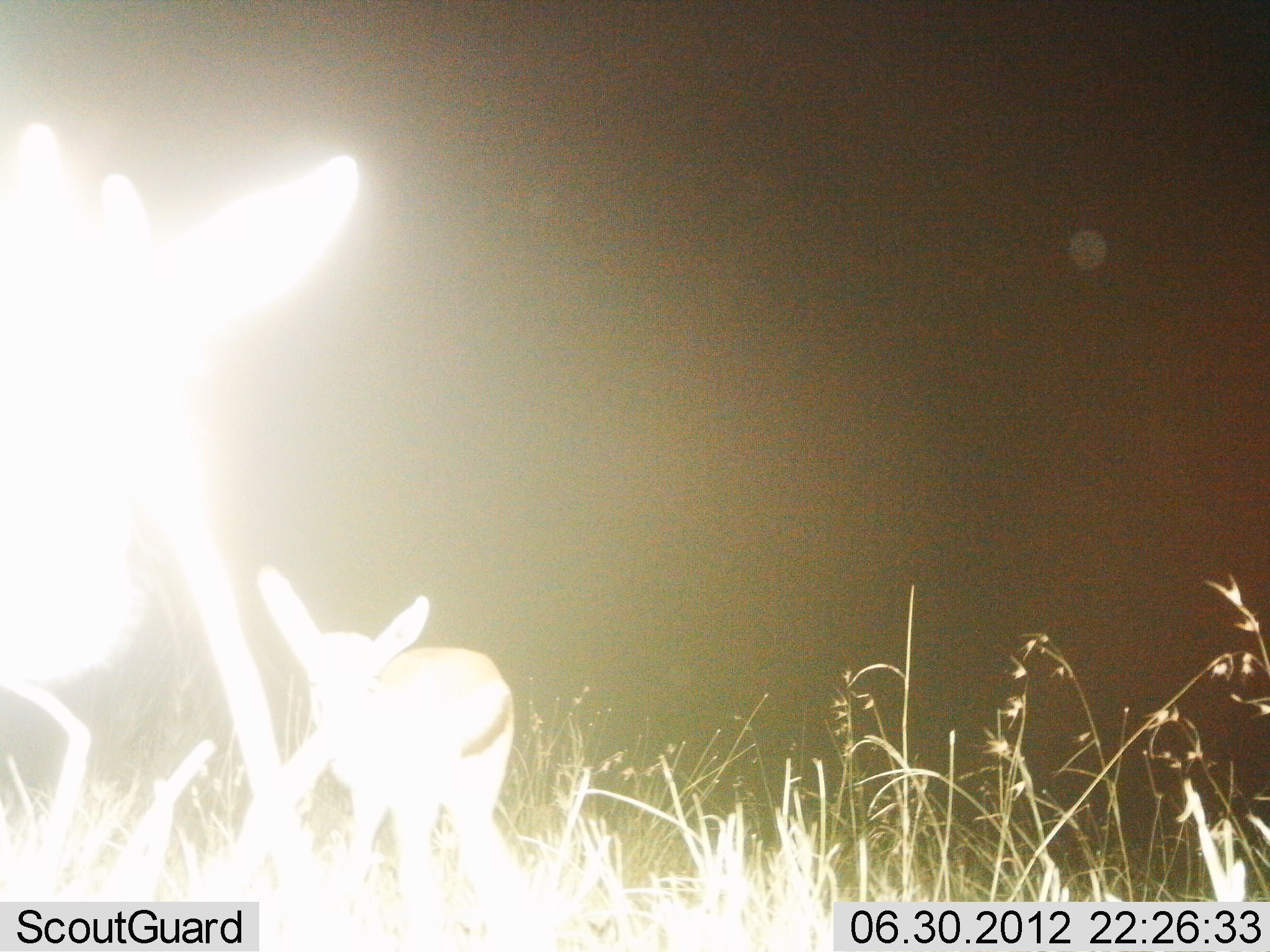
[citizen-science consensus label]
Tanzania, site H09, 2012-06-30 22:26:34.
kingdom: Animalia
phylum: Chordata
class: Mammalia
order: Artiodactyla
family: Bovidae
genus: Eudorcas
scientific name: Eudorcas thomsonii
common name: thomson's gazelle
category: gazellethomsons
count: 2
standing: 91%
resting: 0%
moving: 0%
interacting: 9%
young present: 45%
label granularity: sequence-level